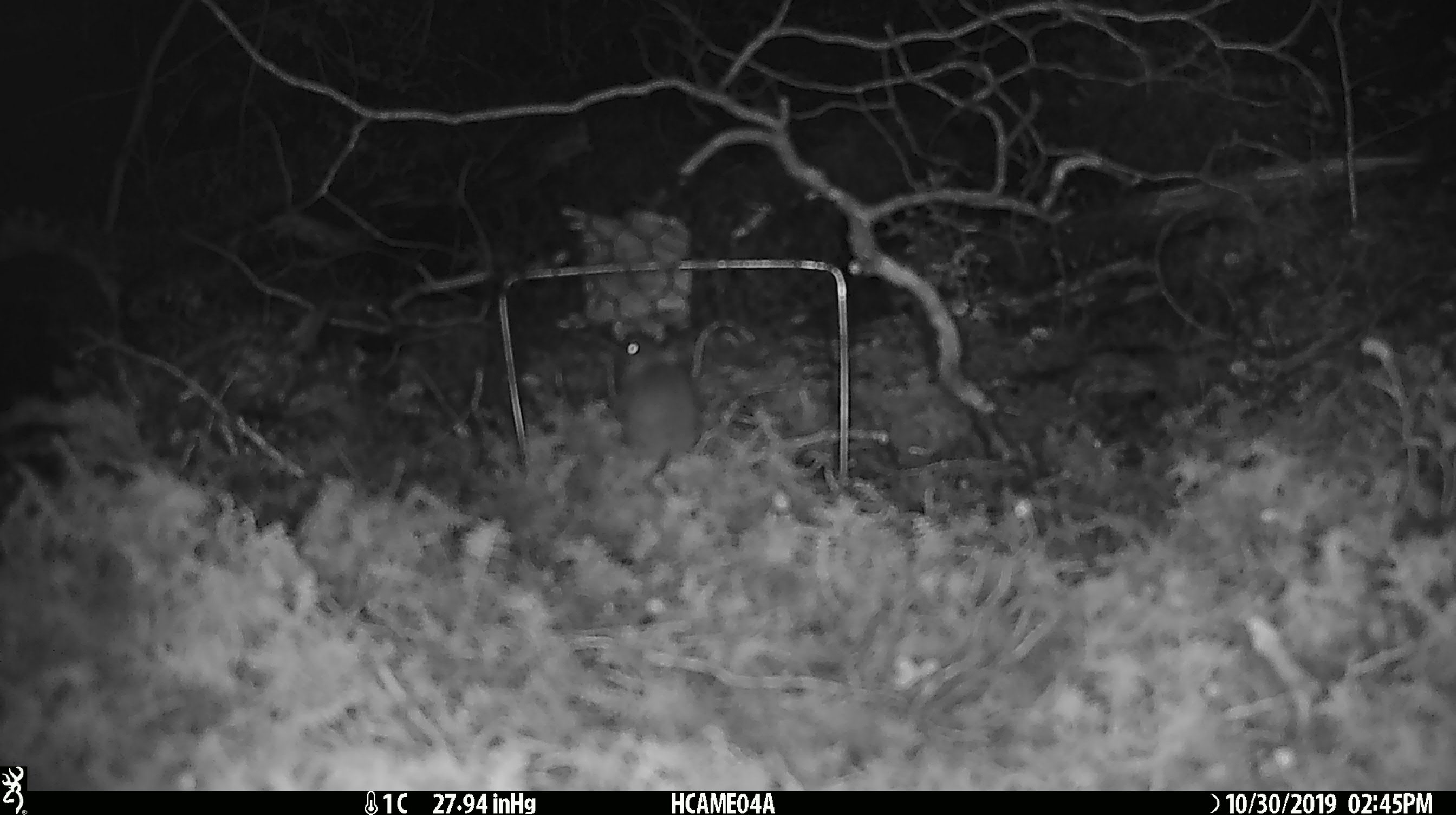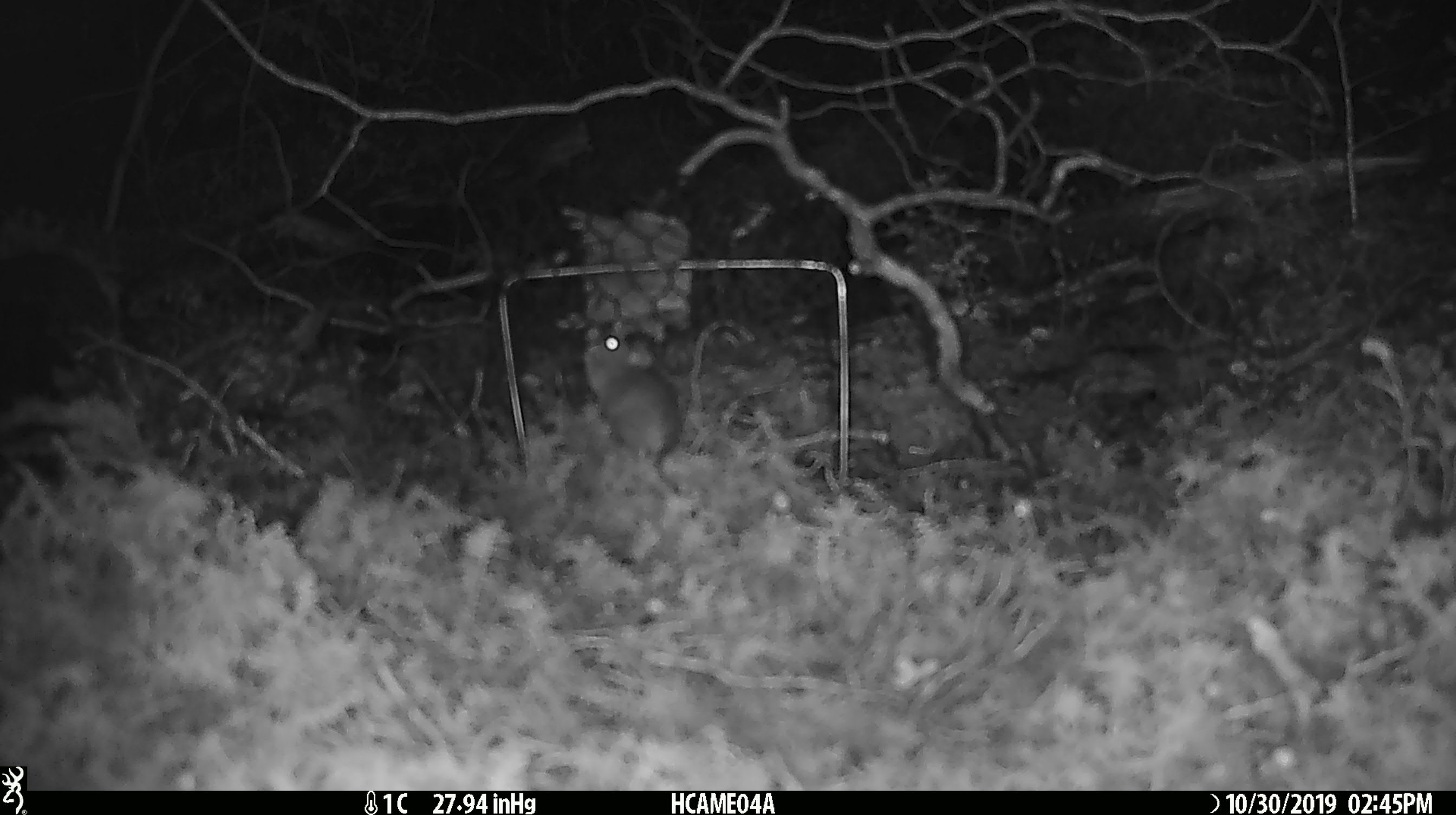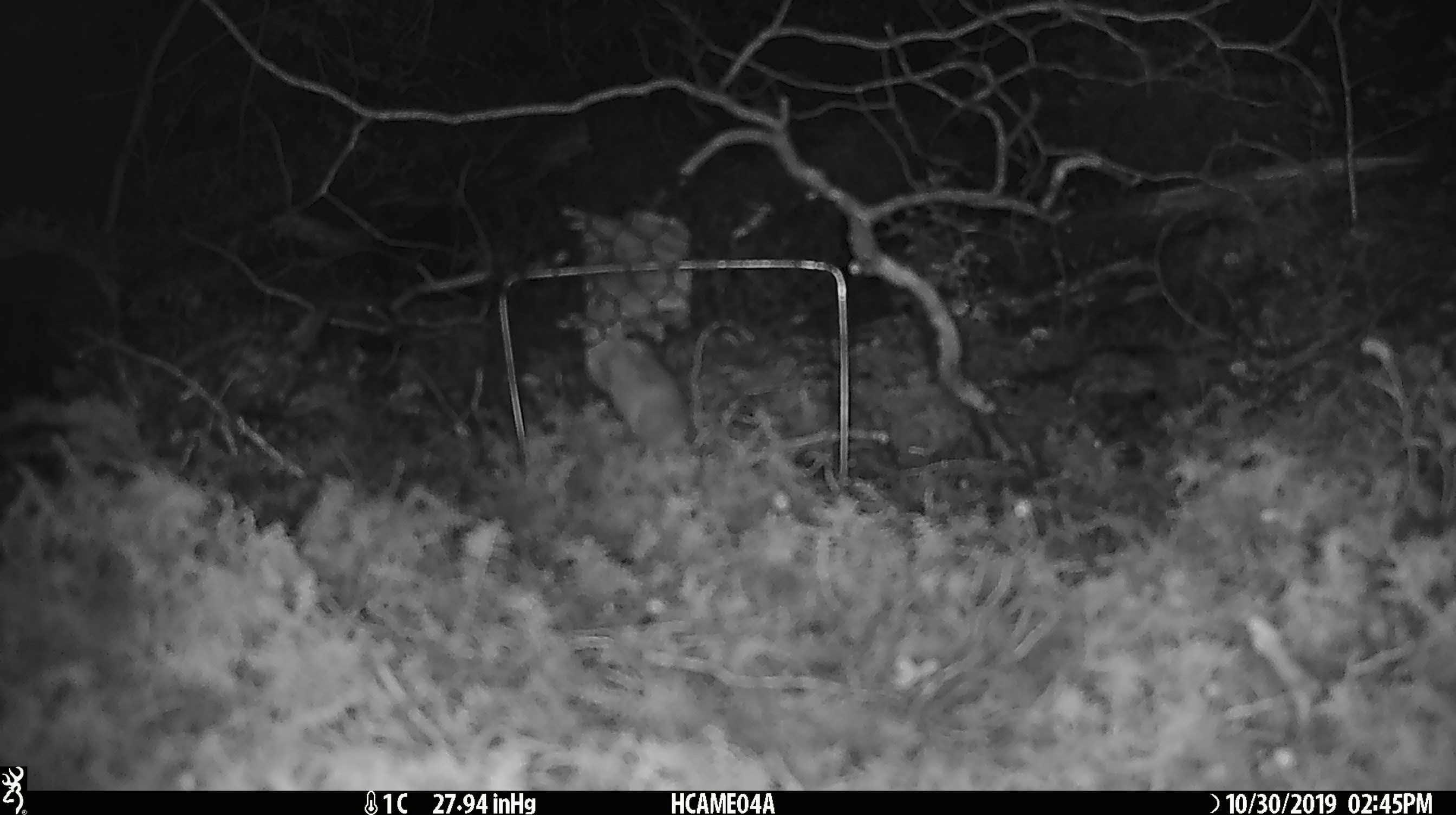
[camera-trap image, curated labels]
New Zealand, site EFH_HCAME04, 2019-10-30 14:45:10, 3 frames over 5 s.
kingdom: Animalia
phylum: Chordata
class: Mammalia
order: Rodentia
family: Muridae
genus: Mus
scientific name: Mus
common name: mouse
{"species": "mouse (Mus)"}